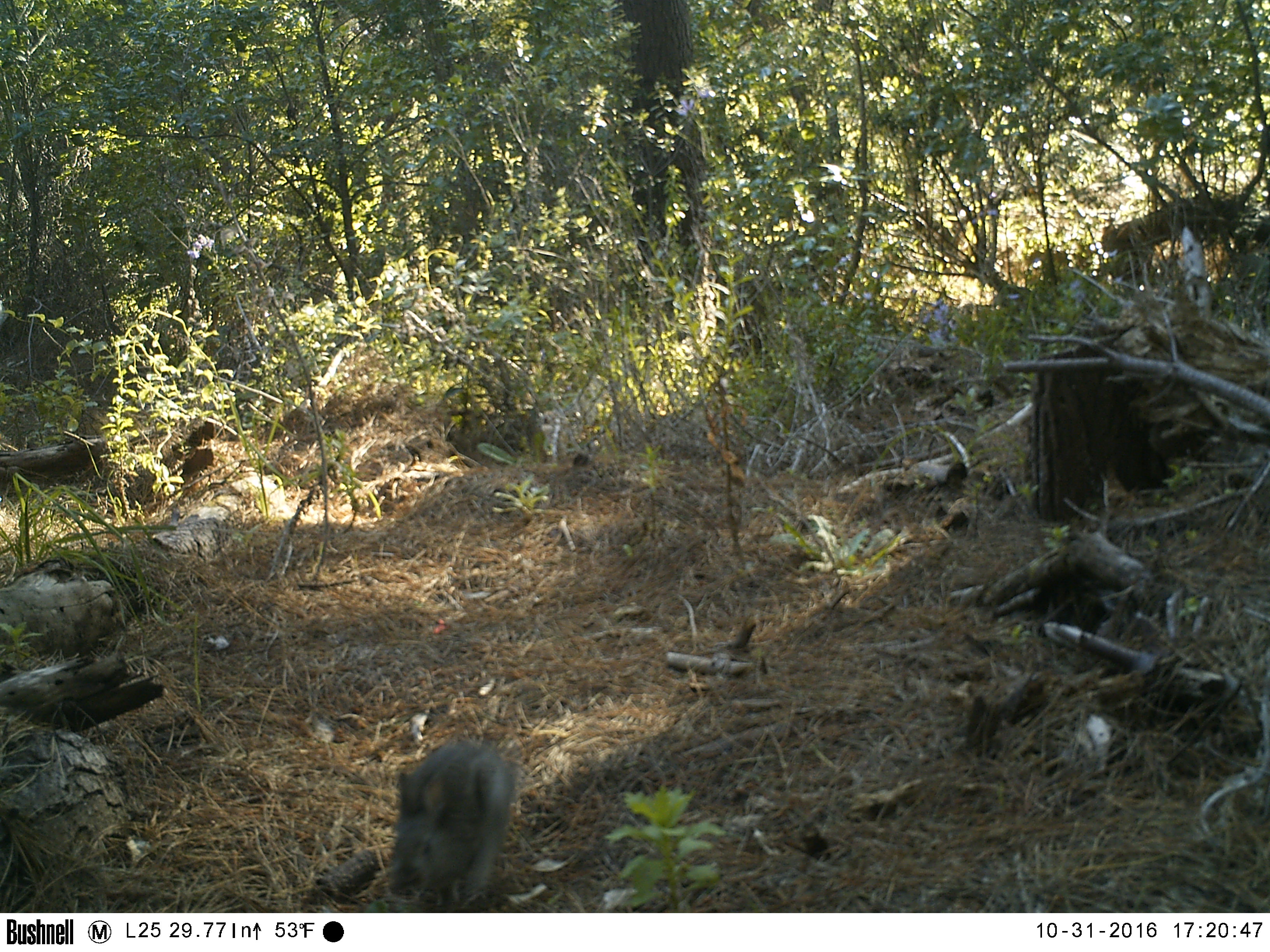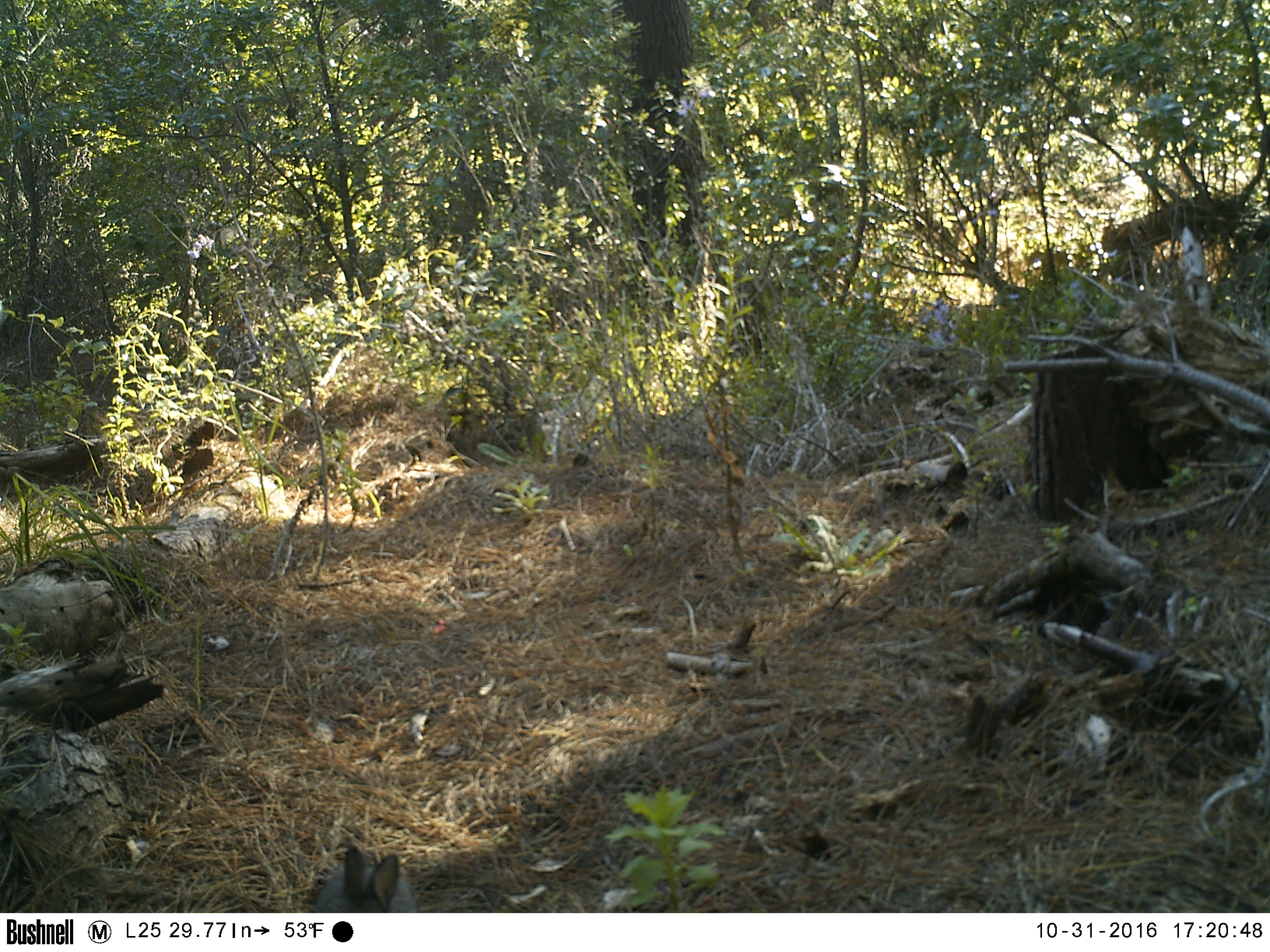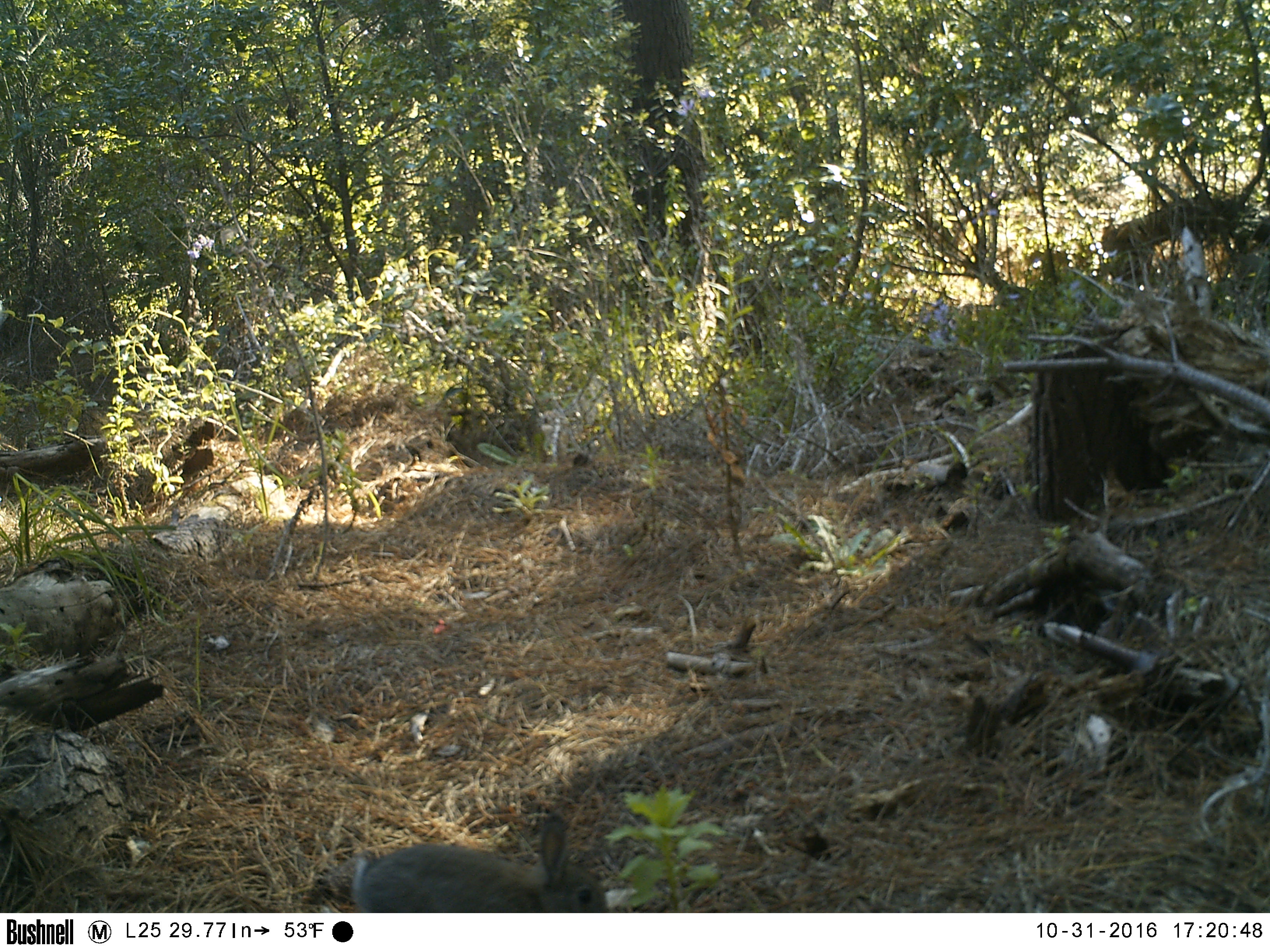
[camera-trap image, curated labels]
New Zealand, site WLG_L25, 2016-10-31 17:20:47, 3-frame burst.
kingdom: Animalia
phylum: Chordata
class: Mammalia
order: Lagomorpha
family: Leporidae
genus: Oryctolagus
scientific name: Oryctolagus cuniculus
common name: european rabbit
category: rabbit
Rabbit (european rabbit) (Oryctolagus cuniculus).